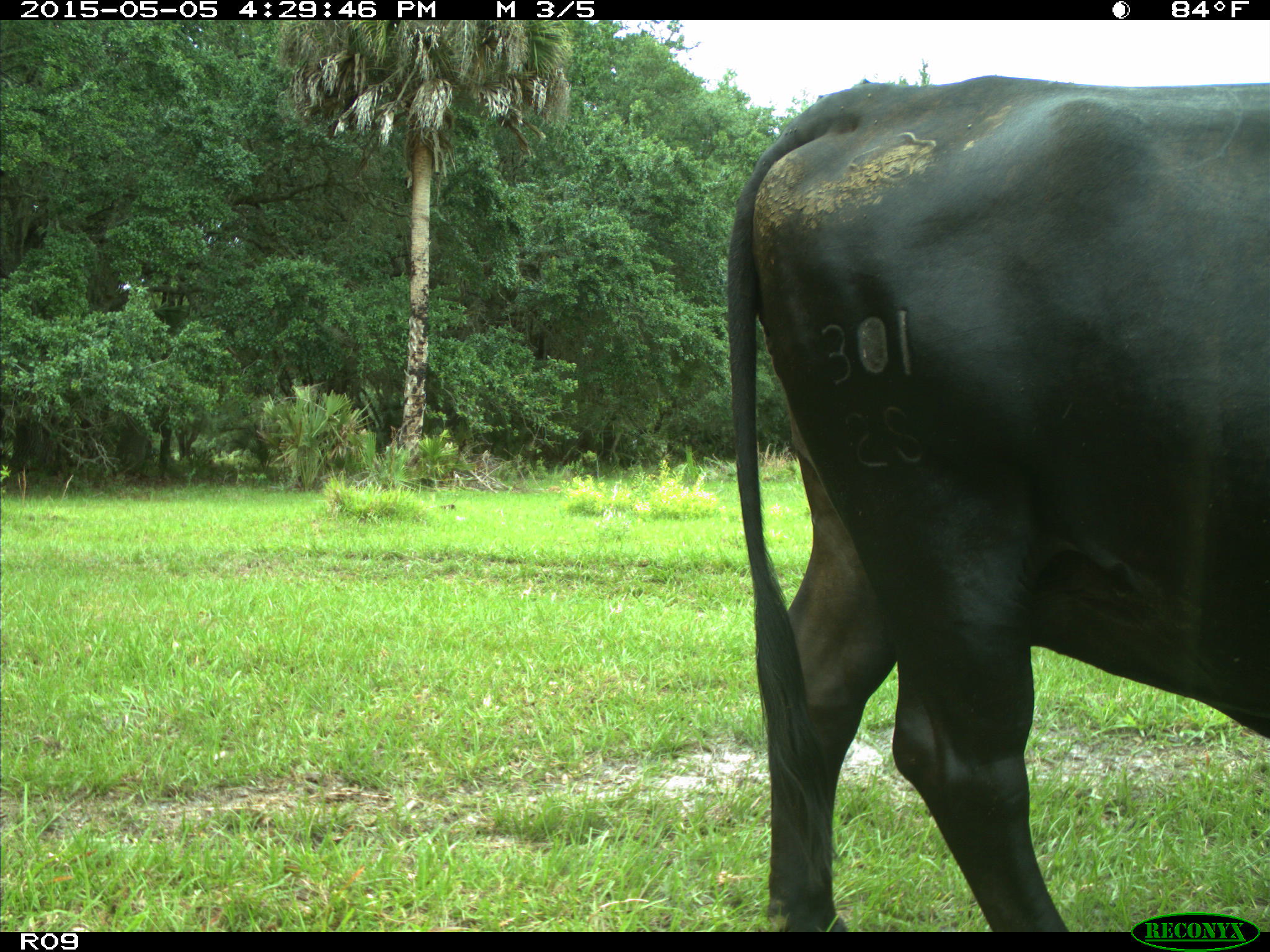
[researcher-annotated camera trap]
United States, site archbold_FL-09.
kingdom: Animalia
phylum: Chordata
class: Mammalia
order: Artiodactyla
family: Bovidae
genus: Bos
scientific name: Bos taurus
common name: domestic cow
Bos taurus (domestic cow).